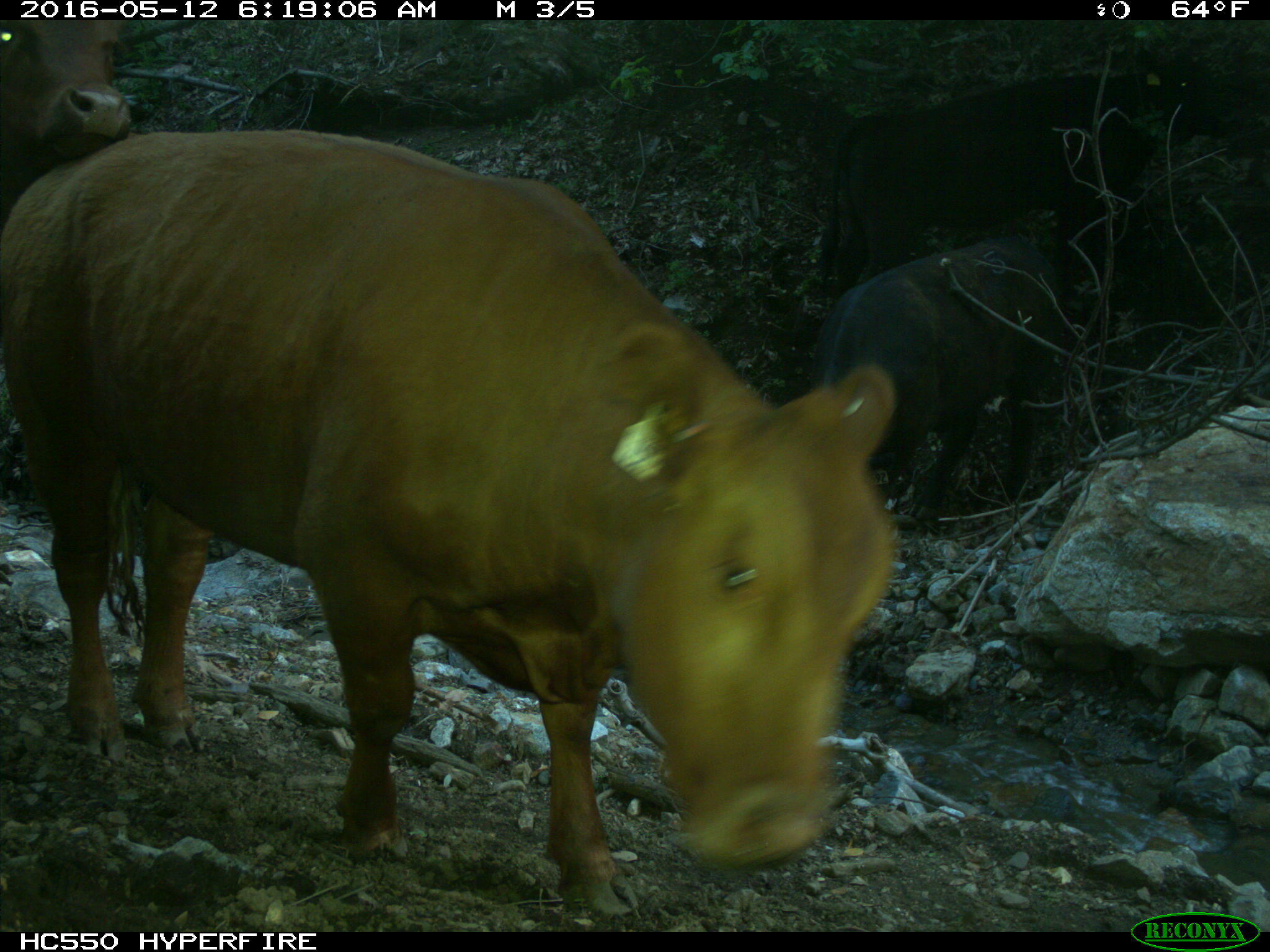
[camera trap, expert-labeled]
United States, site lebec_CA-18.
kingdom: Animalia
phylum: Chordata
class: Mammalia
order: Artiodactyla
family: Bovidae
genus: Bos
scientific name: Bos taurus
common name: domestic cow